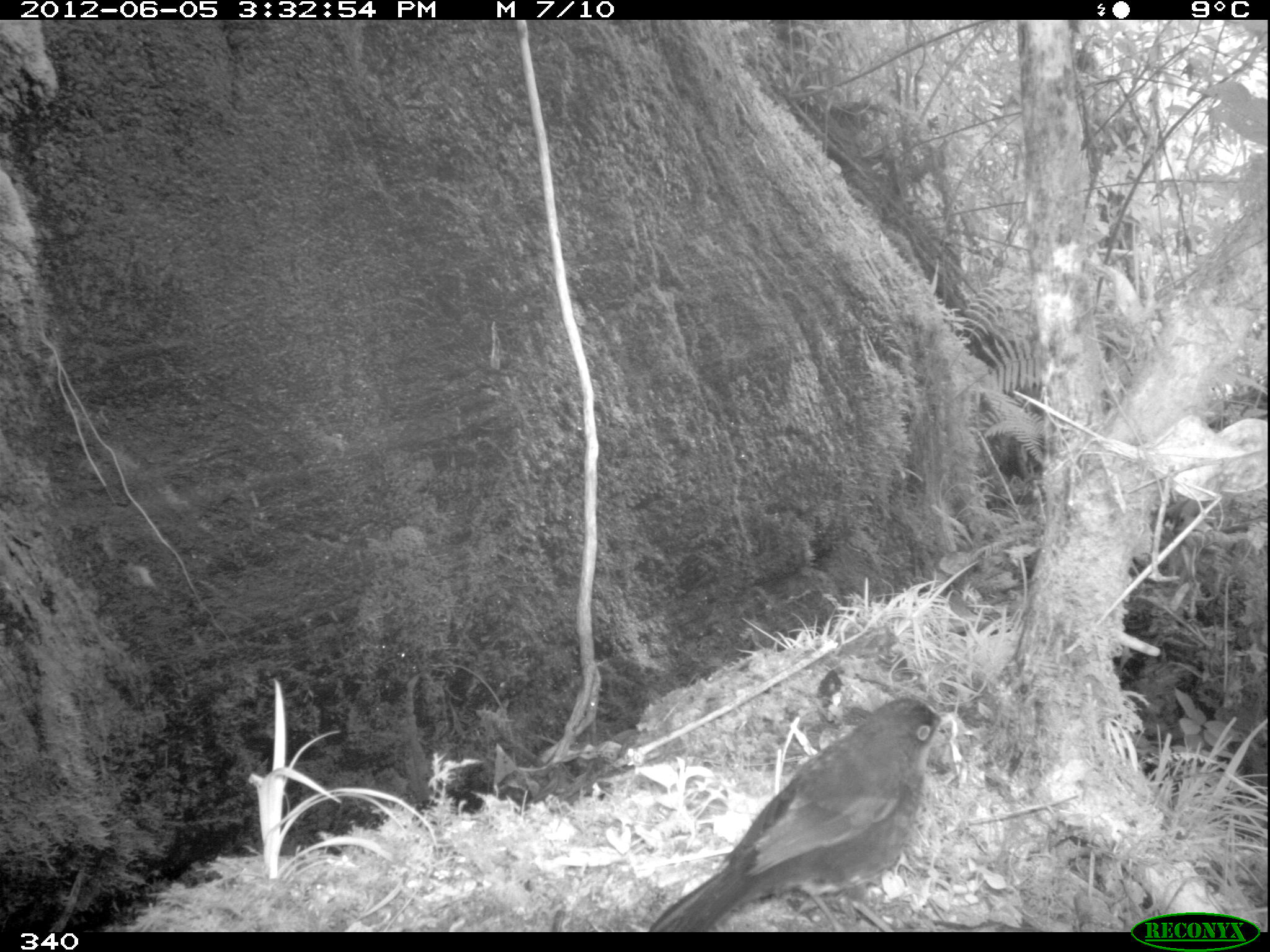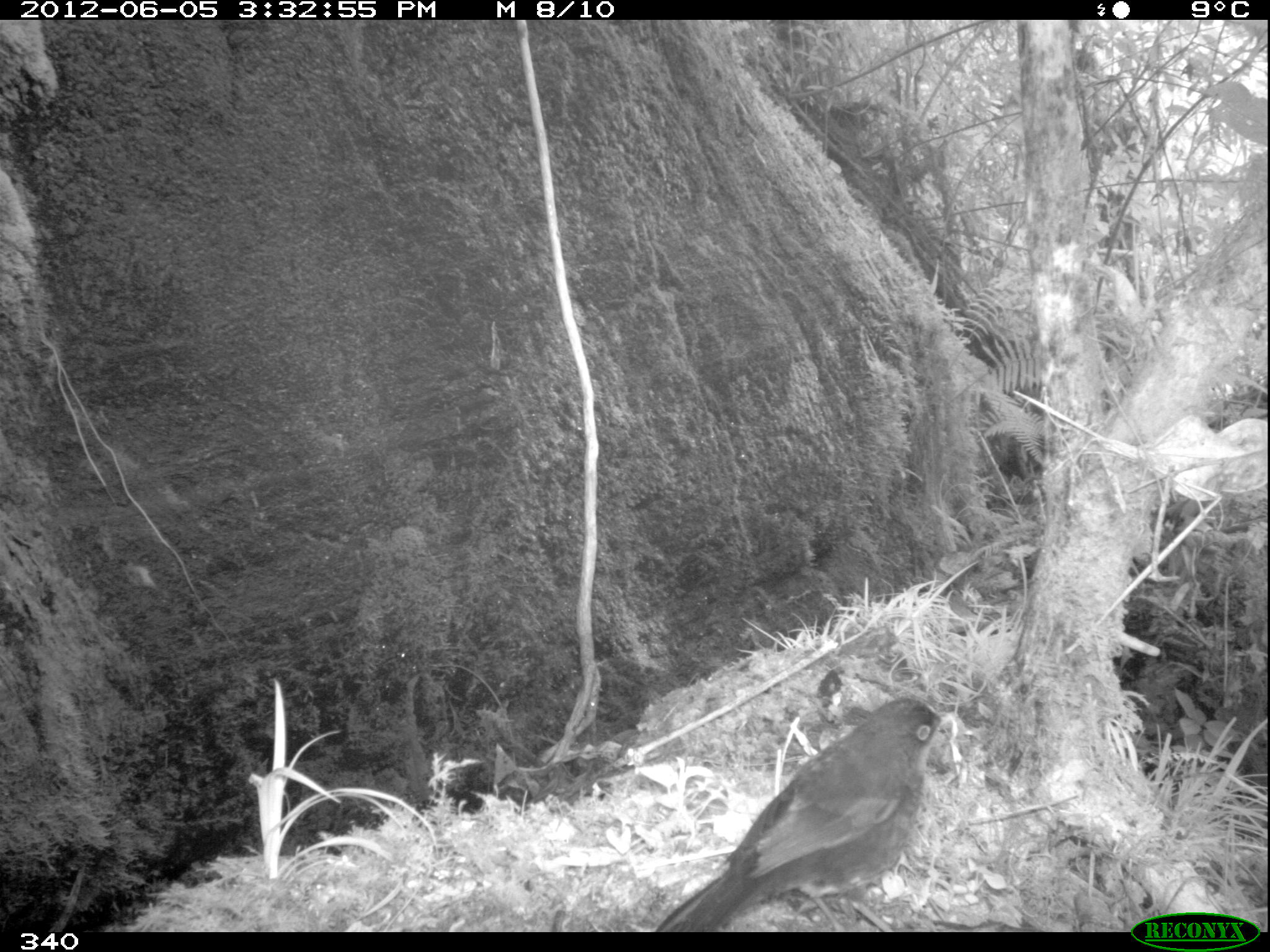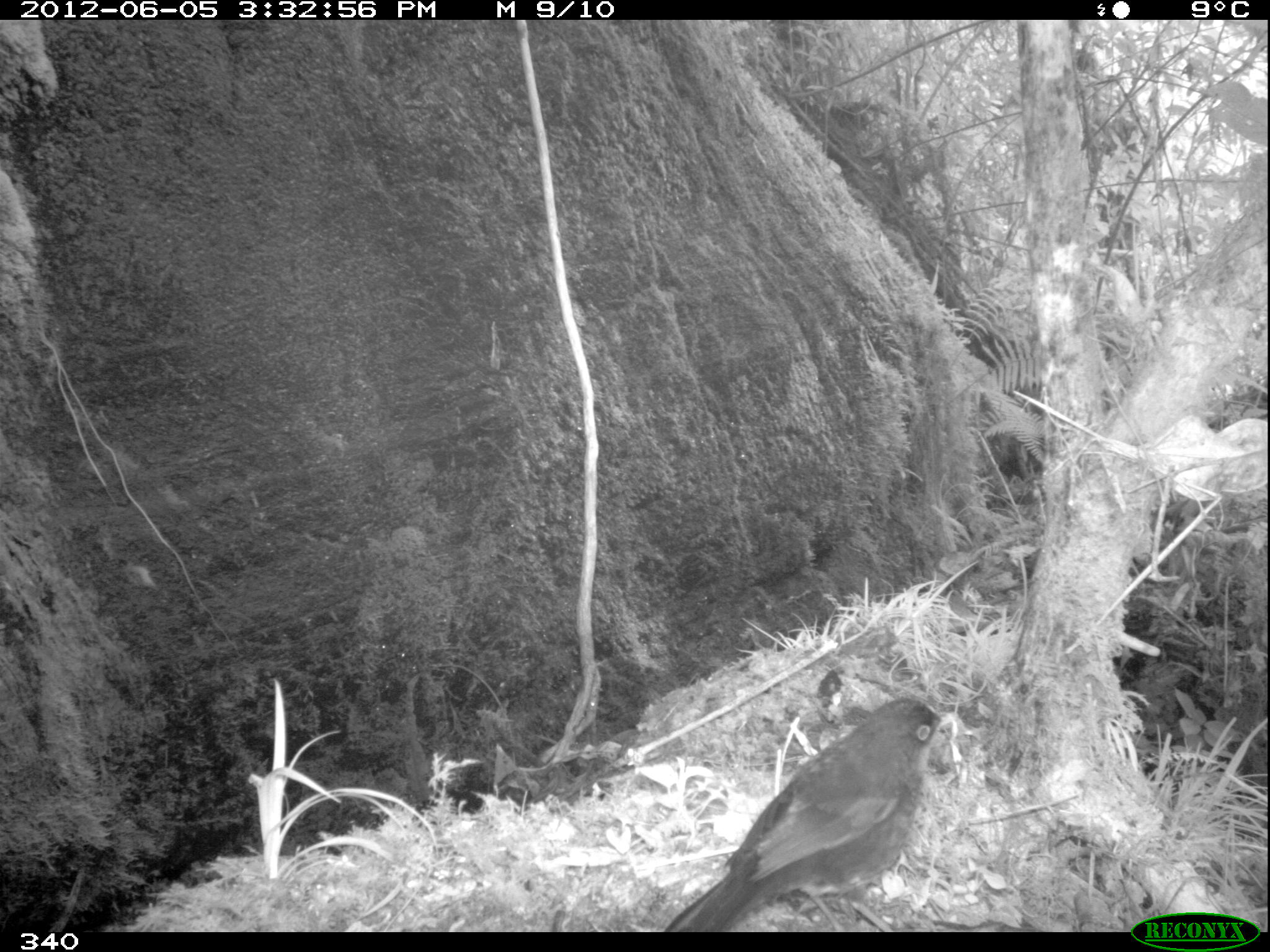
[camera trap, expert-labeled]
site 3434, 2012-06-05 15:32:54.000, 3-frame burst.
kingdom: Animalia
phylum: Chordata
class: Aves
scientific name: Aves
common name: bird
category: unknown bird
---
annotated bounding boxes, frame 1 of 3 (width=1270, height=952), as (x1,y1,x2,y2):
unknown bird: (644,698,943,931)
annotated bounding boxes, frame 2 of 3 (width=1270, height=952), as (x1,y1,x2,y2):
unknown bird: (651,696,952,933)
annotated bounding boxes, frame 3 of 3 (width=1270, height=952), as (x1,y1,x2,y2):
unknown bird: (666,697,946,931)